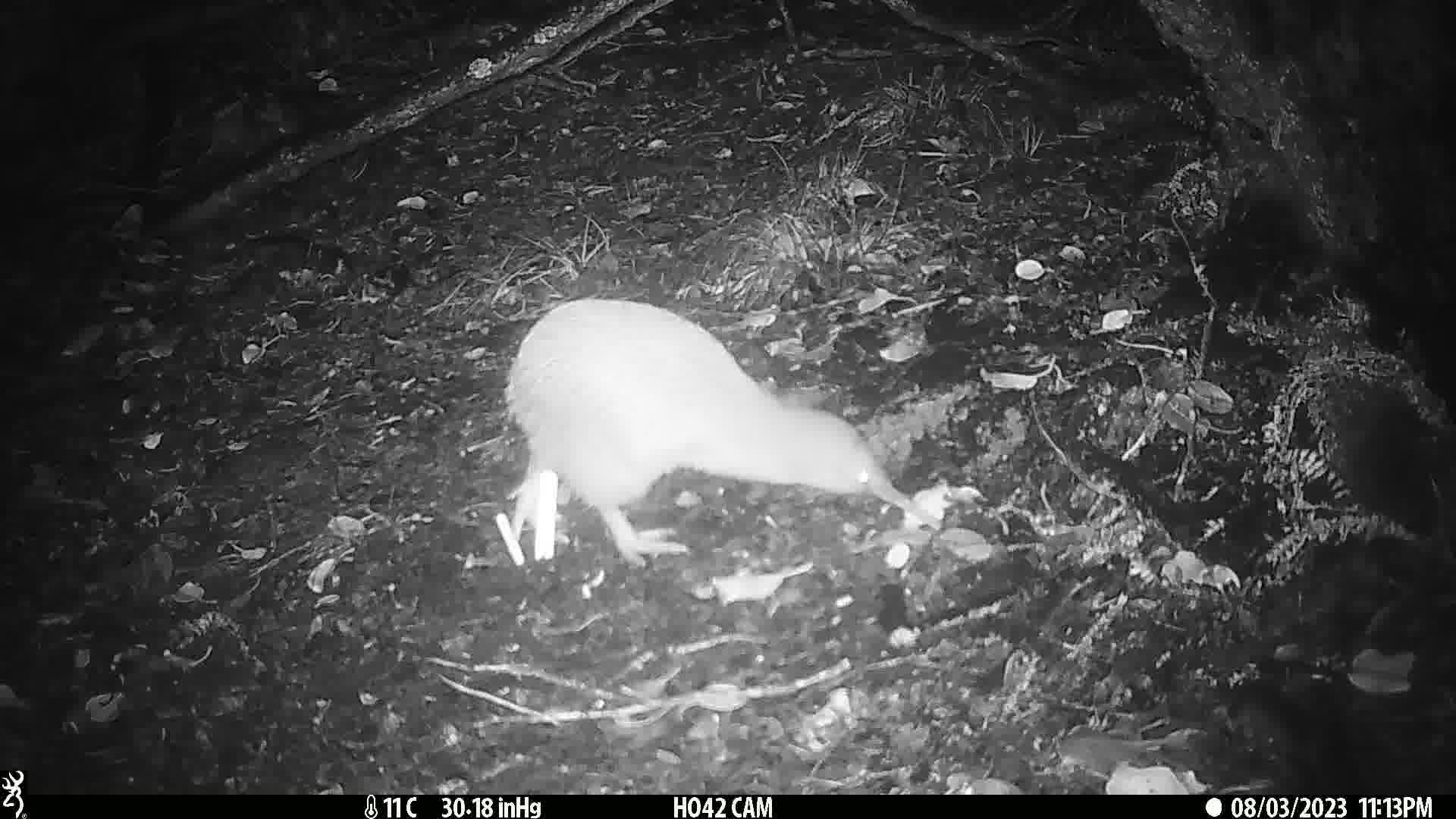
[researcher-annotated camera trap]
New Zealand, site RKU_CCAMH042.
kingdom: Animalia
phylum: Chordata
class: Aves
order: Apterygiformes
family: Apterygidae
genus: Apteryx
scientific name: Apteryx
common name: kiwi